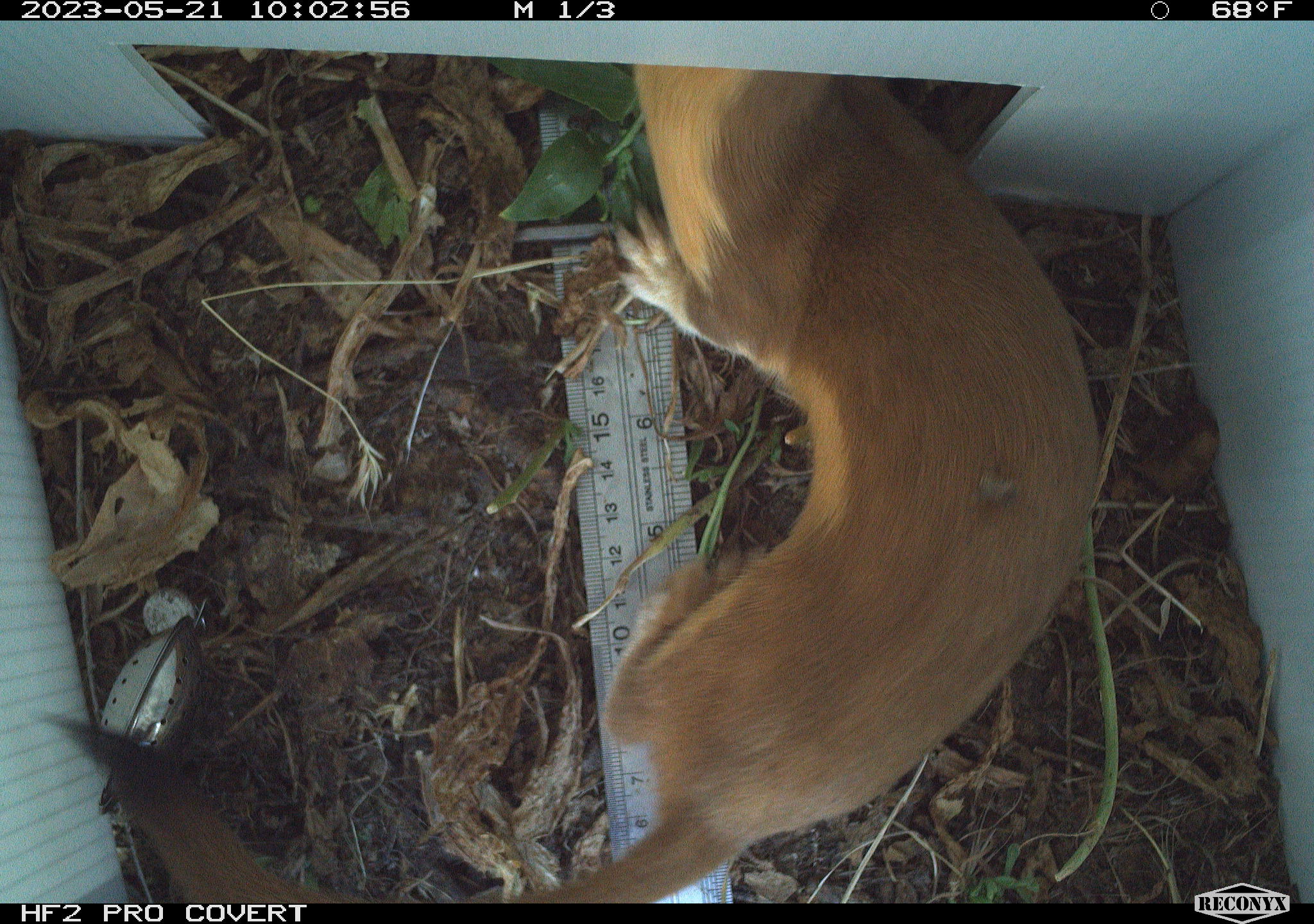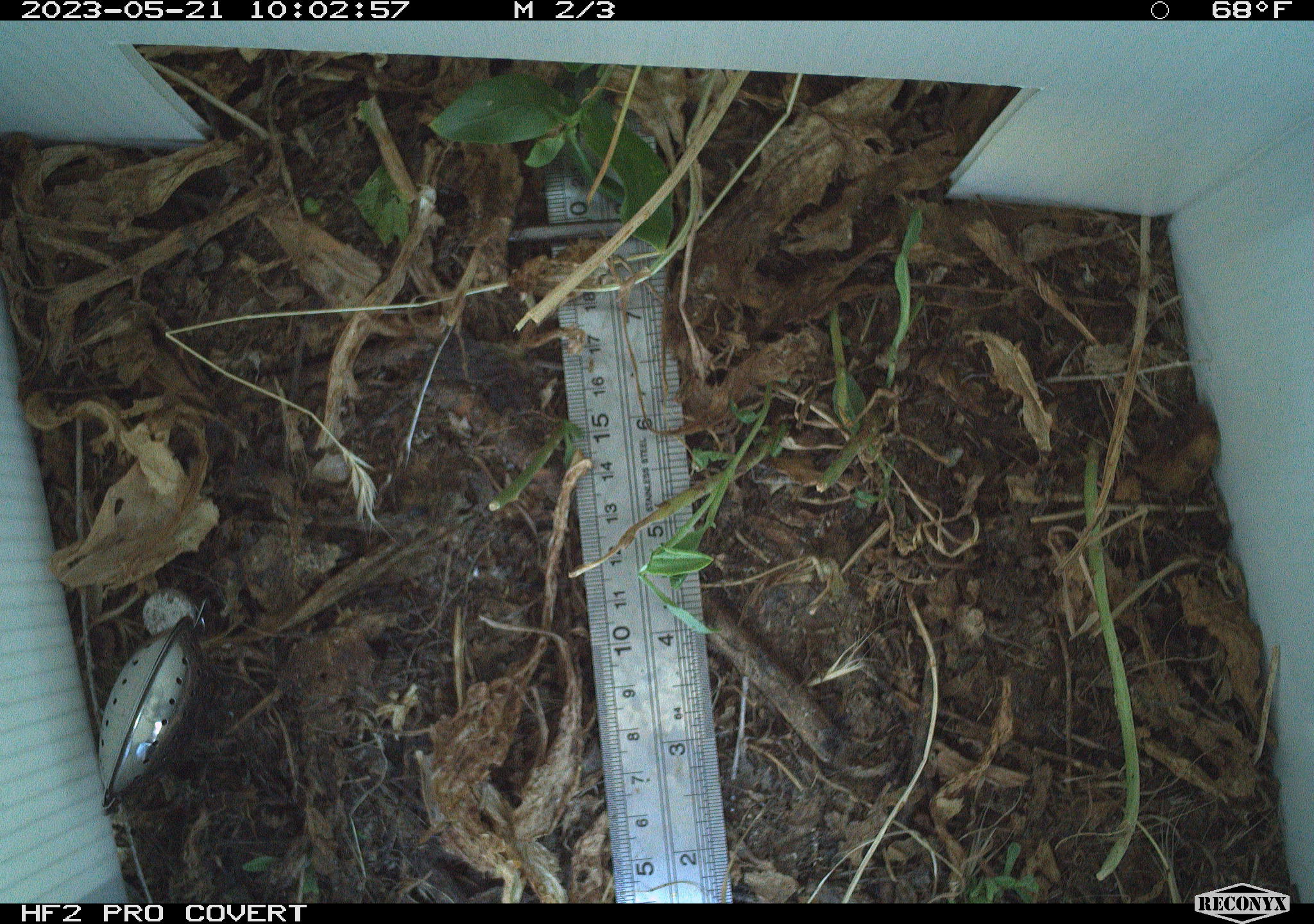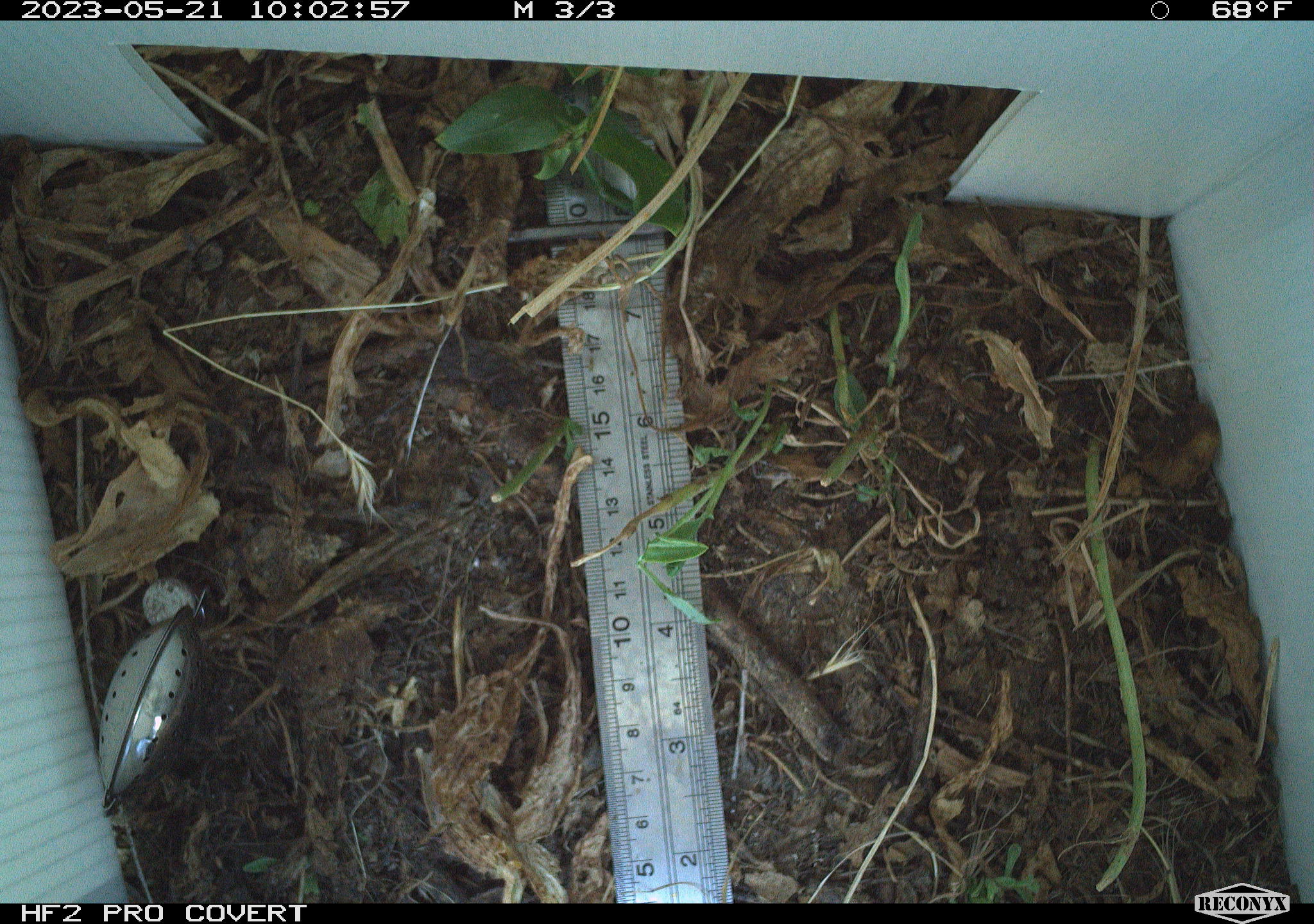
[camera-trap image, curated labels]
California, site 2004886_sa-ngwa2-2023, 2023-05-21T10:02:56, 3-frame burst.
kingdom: Animalia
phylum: Chordata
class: Mammalia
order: Carnivora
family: Mustelidae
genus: Neogale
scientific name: Neogale frenata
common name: long-tailed weasel